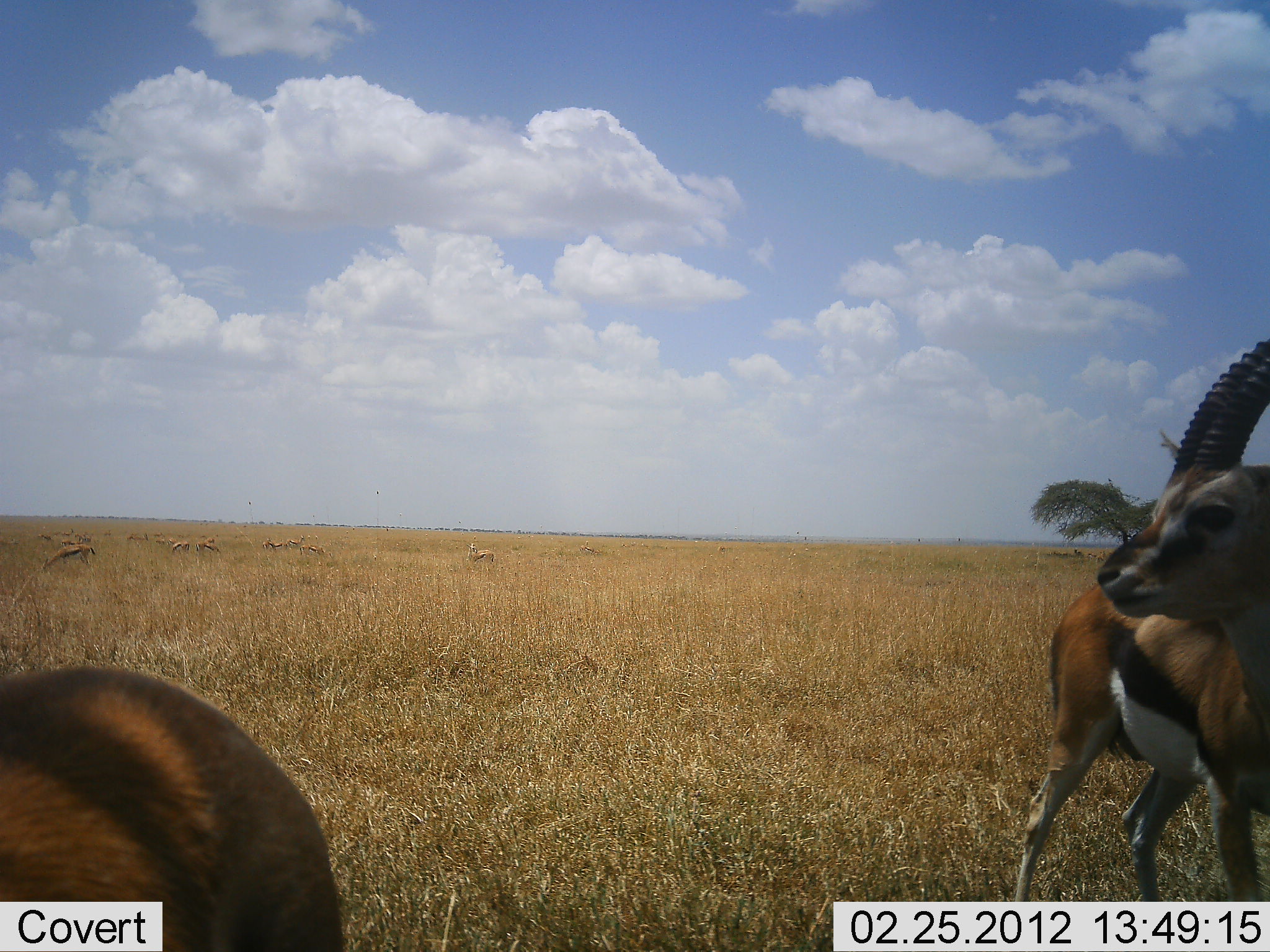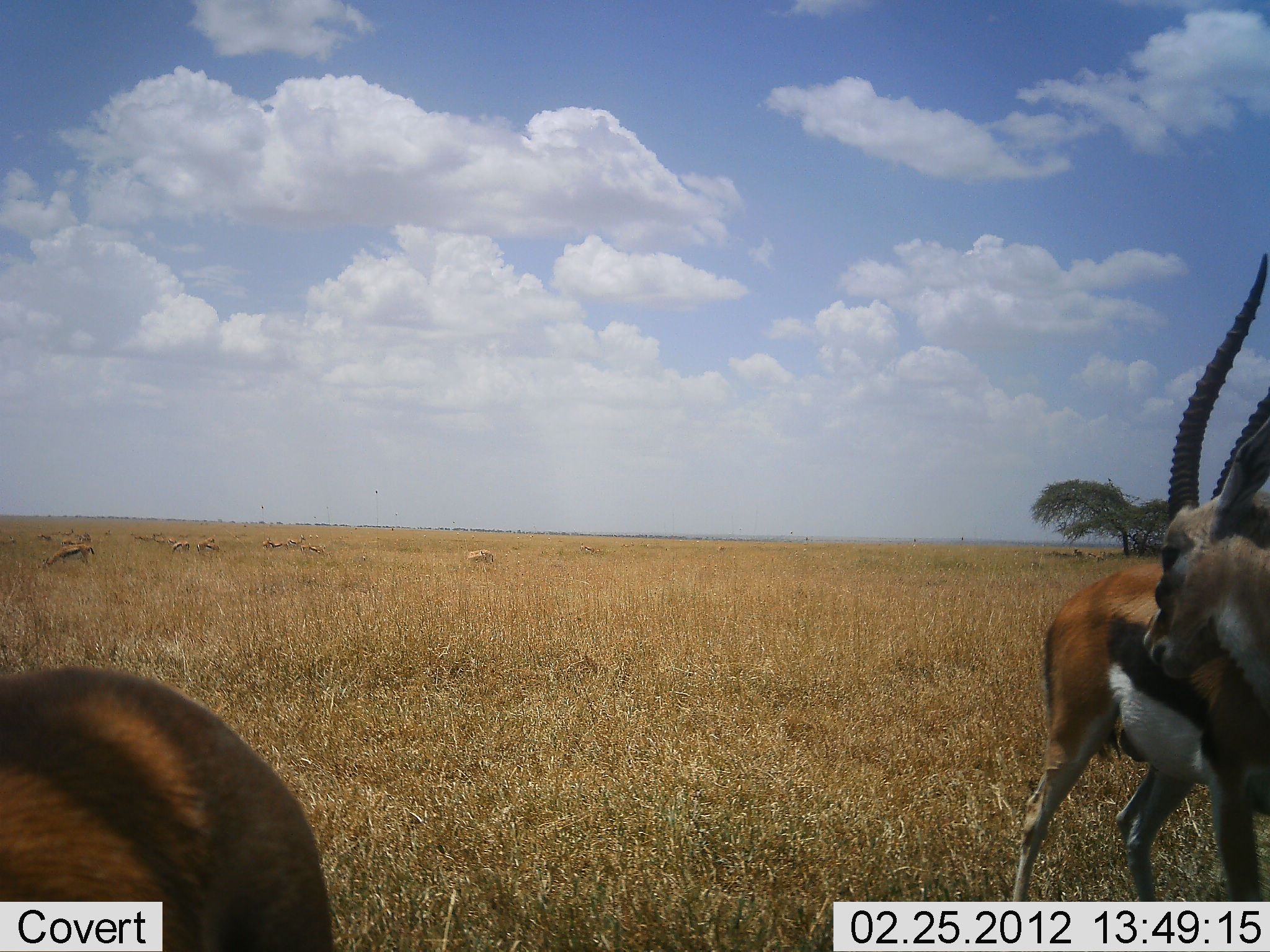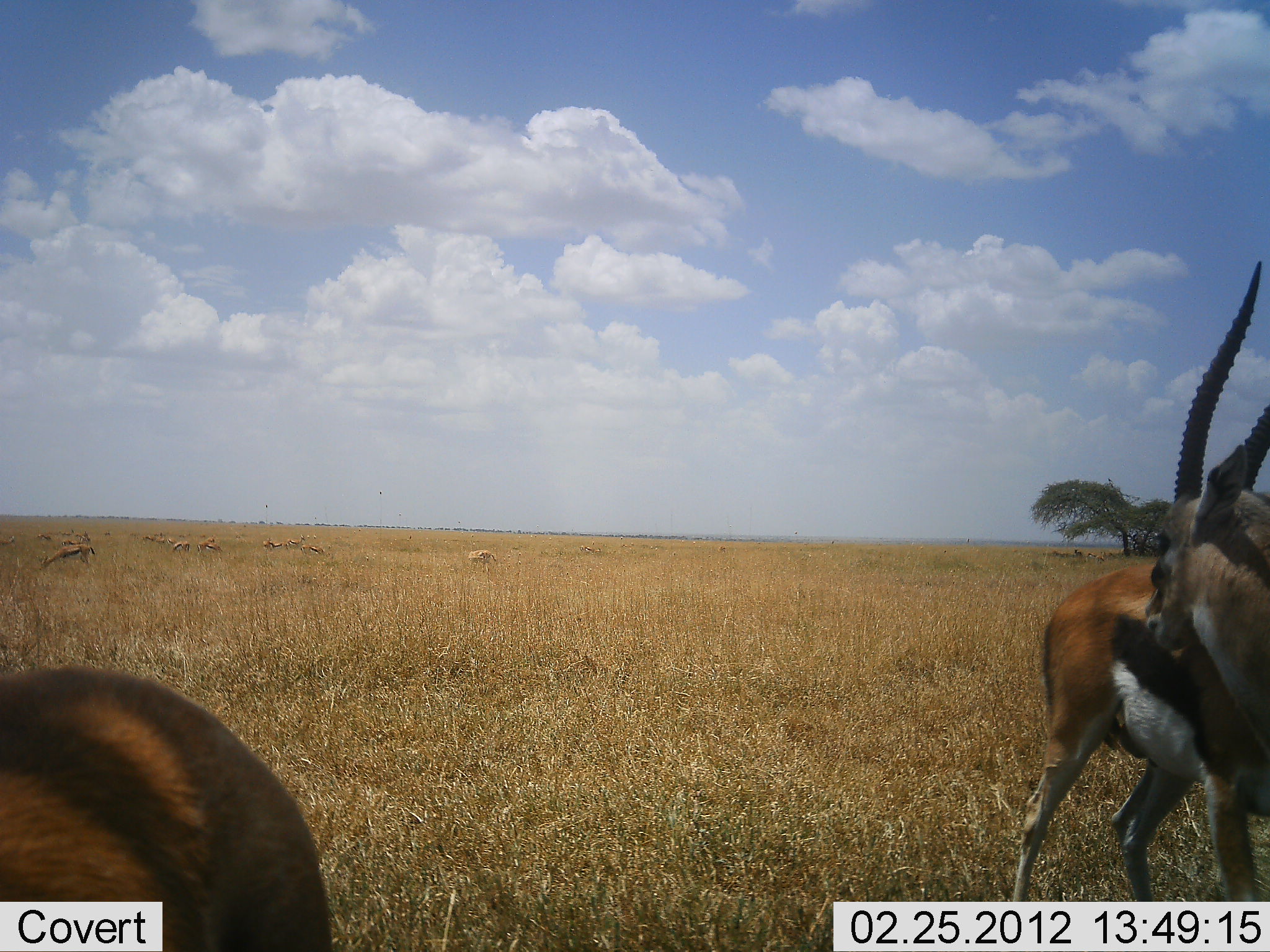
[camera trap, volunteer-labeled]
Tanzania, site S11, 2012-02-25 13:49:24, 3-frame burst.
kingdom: Animalia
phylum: Chordata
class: Mammalia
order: Artiodactyla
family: Bovidae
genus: Eudorcas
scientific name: Eudorcas thomsonii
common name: thomson's gazelle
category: gazellethomsons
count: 10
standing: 76%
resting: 9%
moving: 21%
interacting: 0%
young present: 0%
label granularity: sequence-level